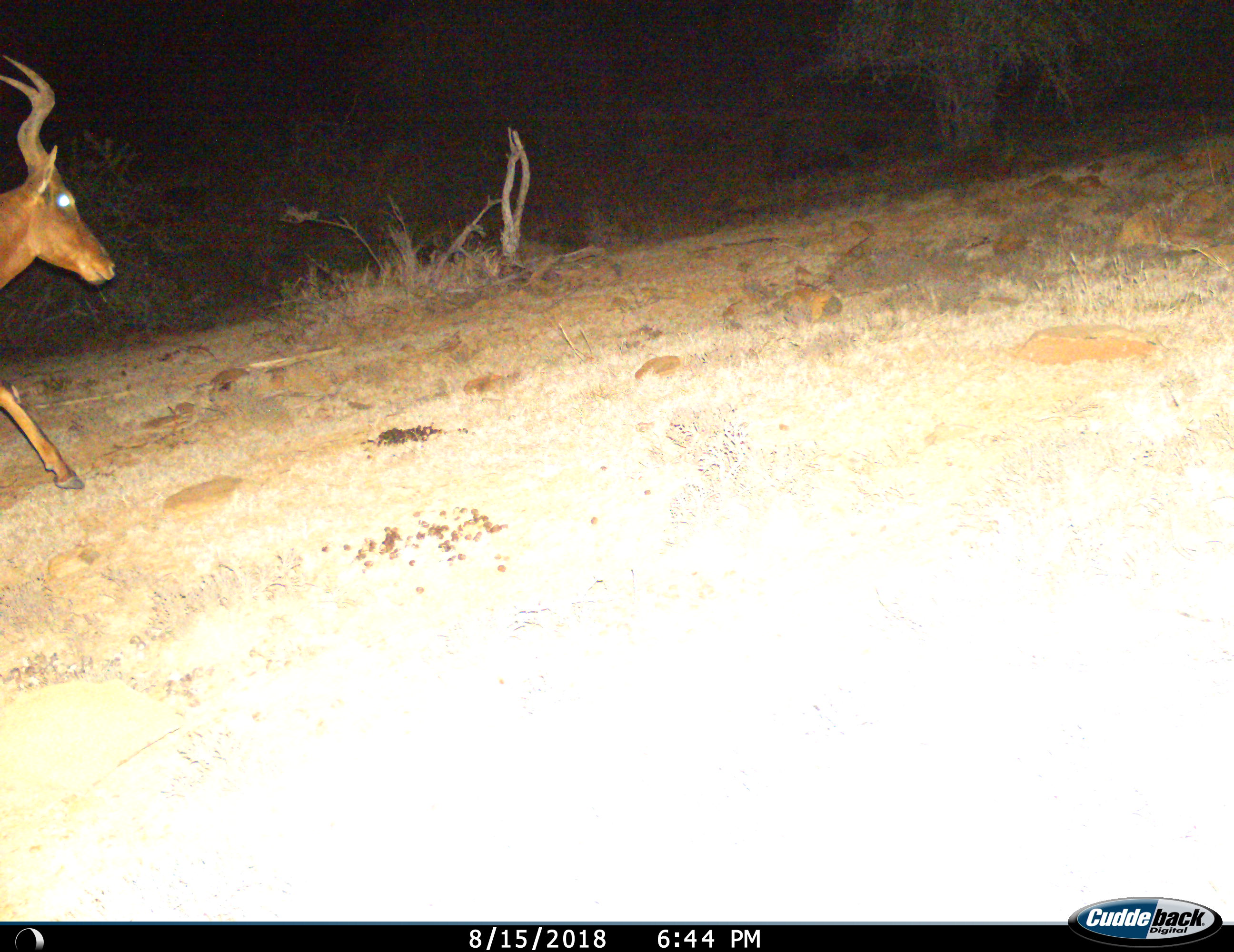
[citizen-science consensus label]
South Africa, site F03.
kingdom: Animalia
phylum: Chordata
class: Mammalia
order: Artiodactyla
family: Bovidae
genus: Alcelaphus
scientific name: Alcelaphus buselaphus caama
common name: red hartebeest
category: hartebeestred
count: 1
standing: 0%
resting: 0%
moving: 100%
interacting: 0%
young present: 0%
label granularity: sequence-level